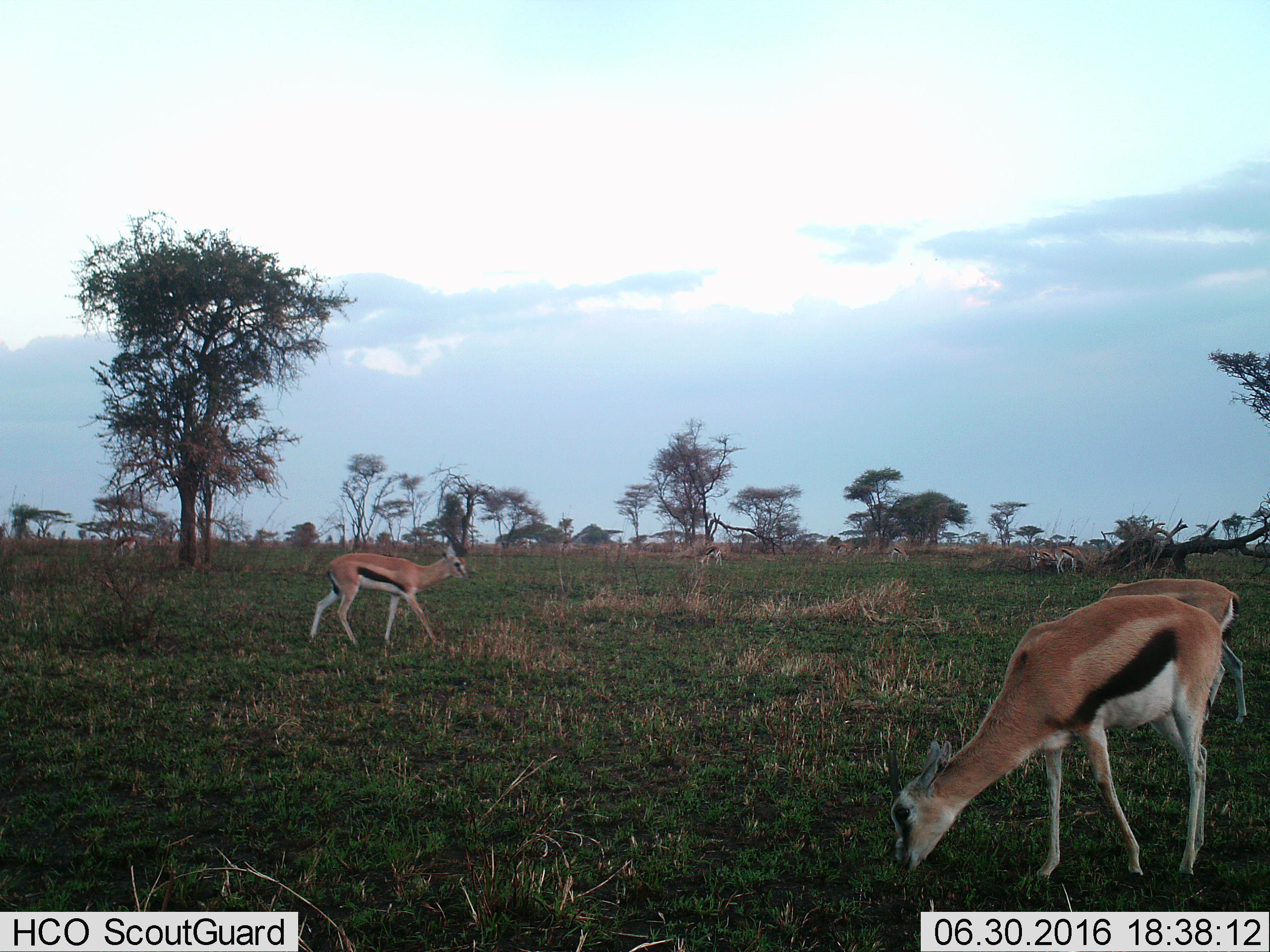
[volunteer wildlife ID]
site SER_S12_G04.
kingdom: Animalia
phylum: Chordata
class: Mammalia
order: Artiodactyla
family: Bovidae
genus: Eudorcas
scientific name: Eudorcas thomsonii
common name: thomson's gazelle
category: gazellethomsons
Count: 7.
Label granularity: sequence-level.